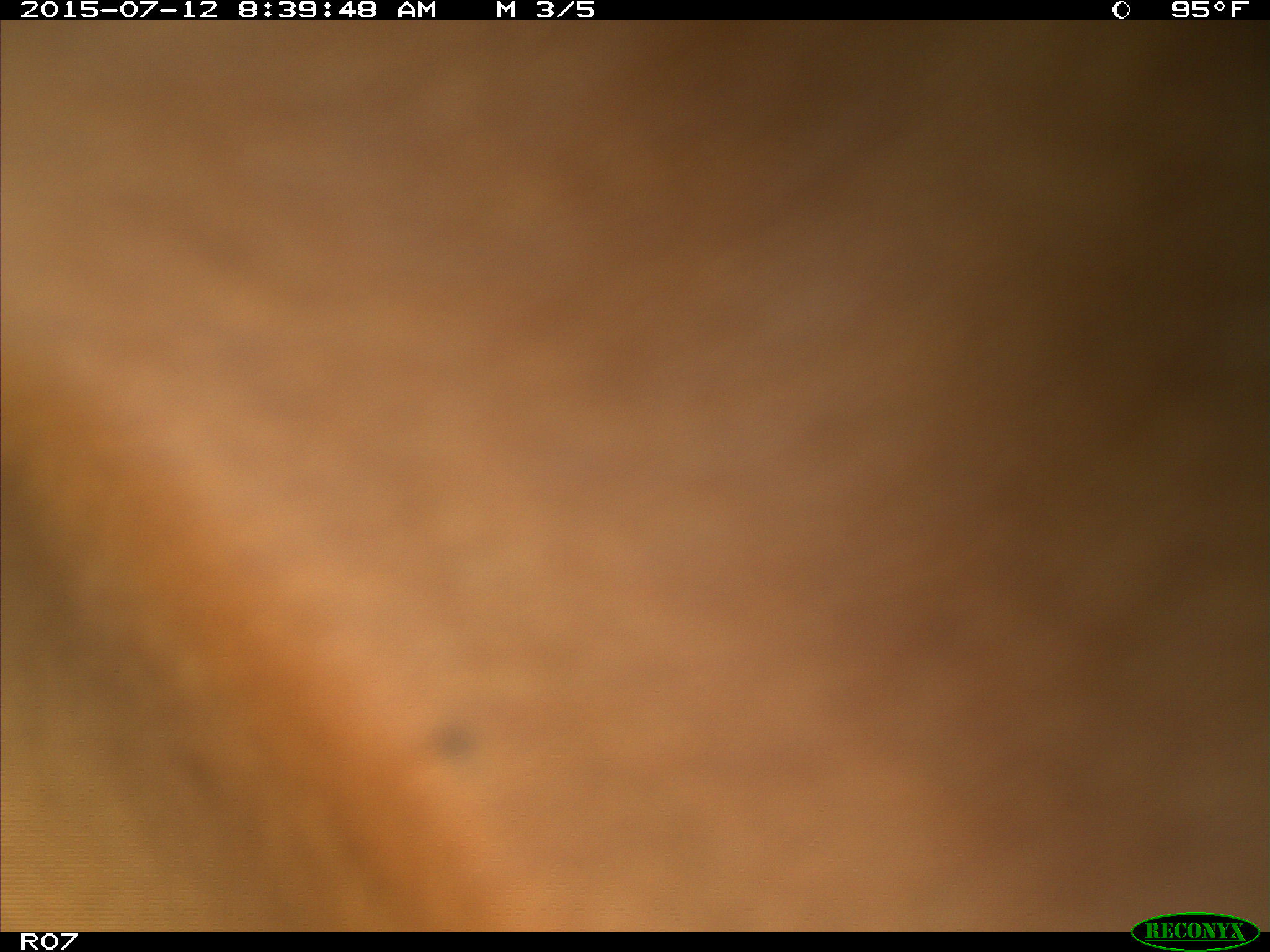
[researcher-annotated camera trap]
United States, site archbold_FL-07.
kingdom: Animalia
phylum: Chordata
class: Mammalia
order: Artiodactyla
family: Bovidae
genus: Bos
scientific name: Bos taurus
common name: domestic cow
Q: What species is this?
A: Bos taurus (domestic cow).